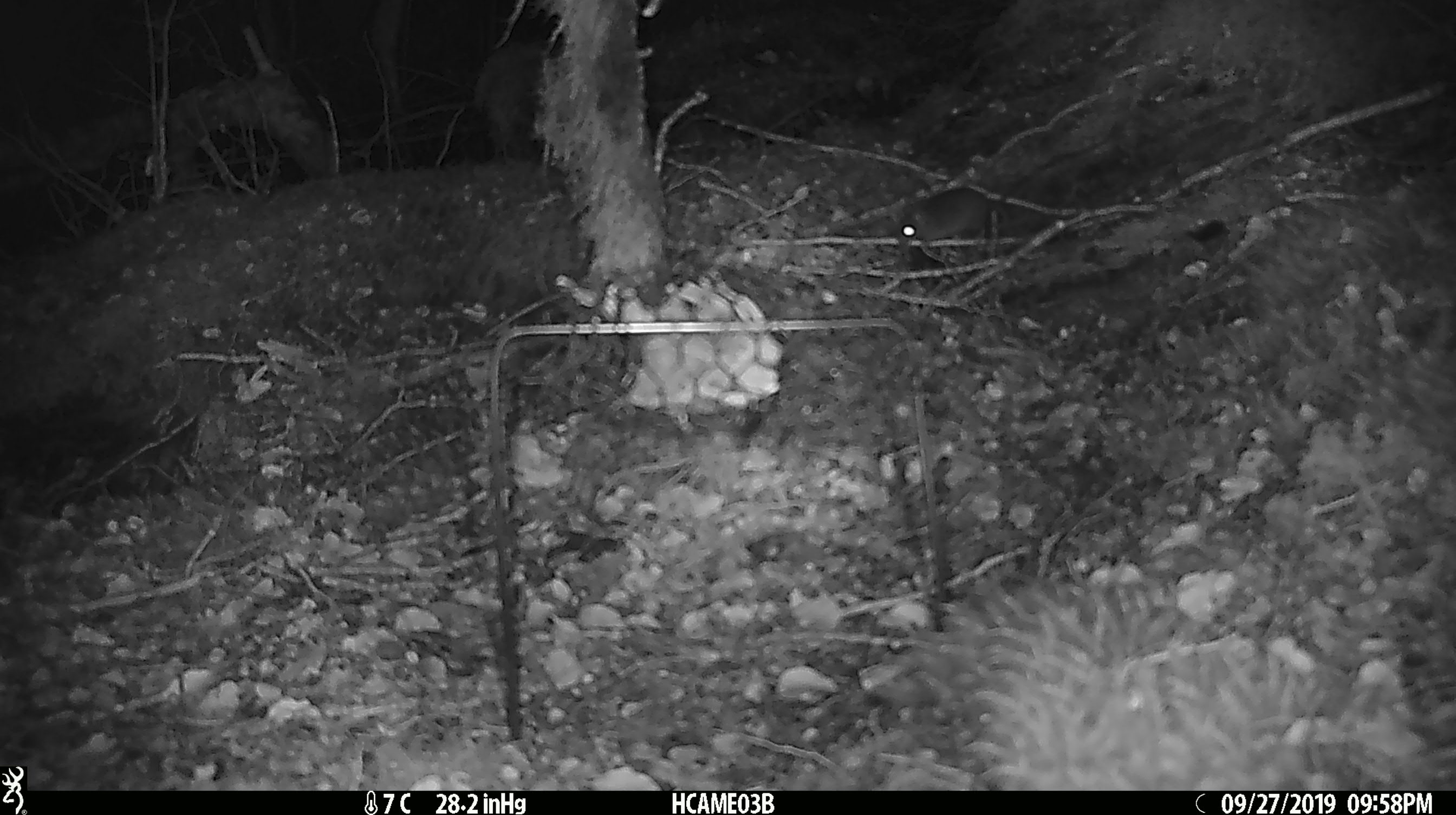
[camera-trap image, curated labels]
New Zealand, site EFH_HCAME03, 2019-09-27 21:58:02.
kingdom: Animalia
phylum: Chordata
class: Mammalia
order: Rodentia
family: Muridae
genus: Mus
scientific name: Mus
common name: mouse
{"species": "mouse (Mus)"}